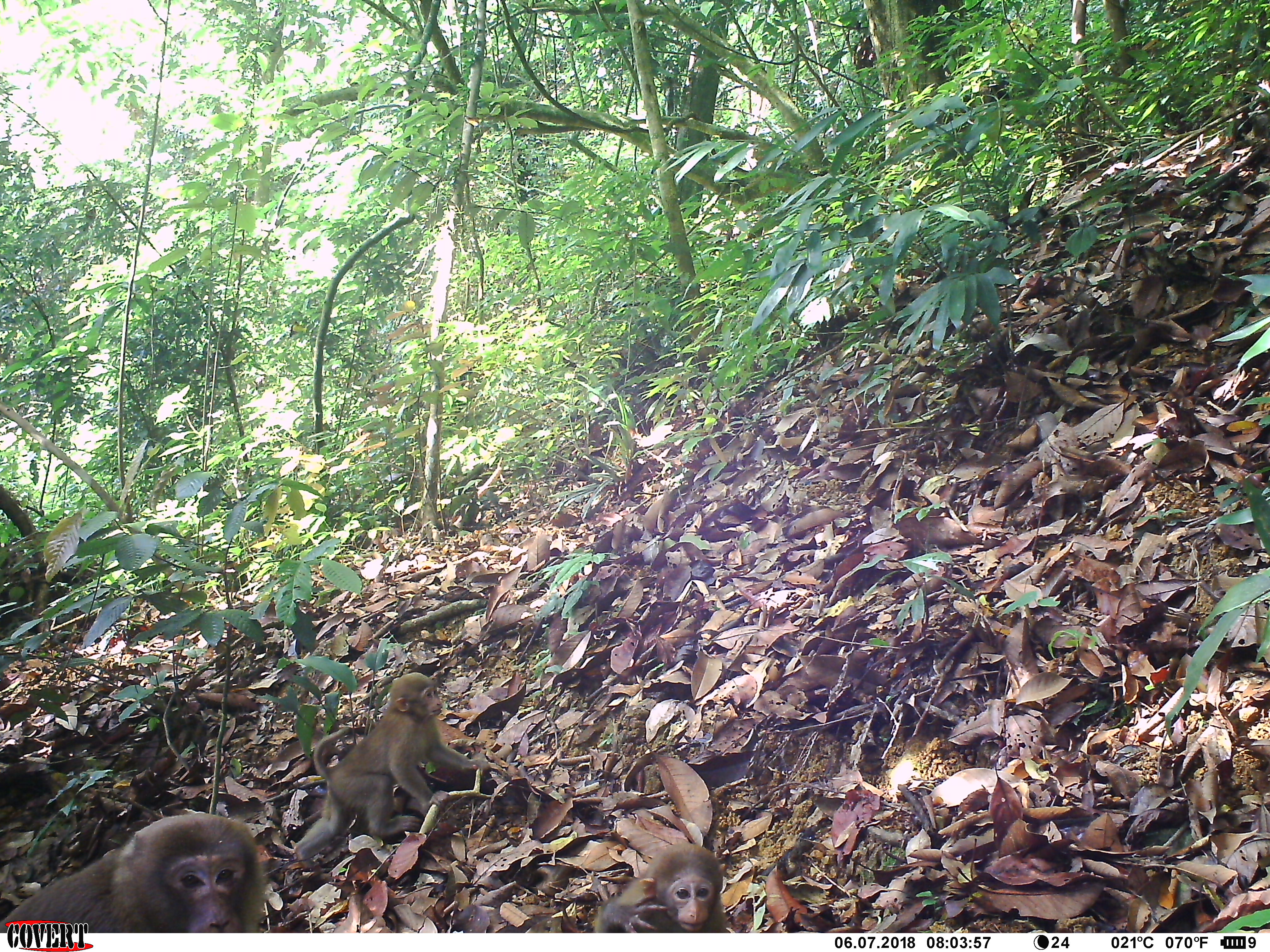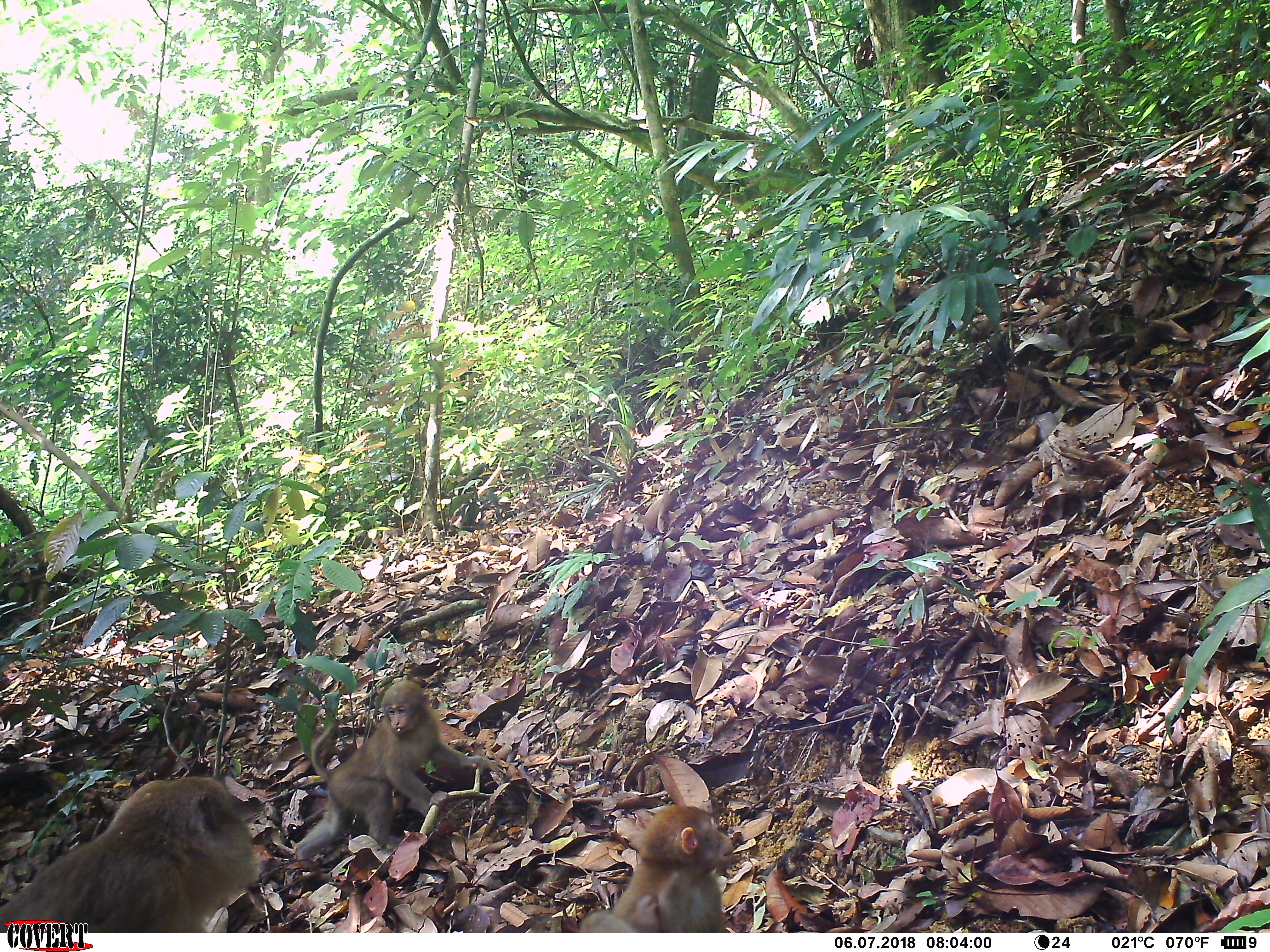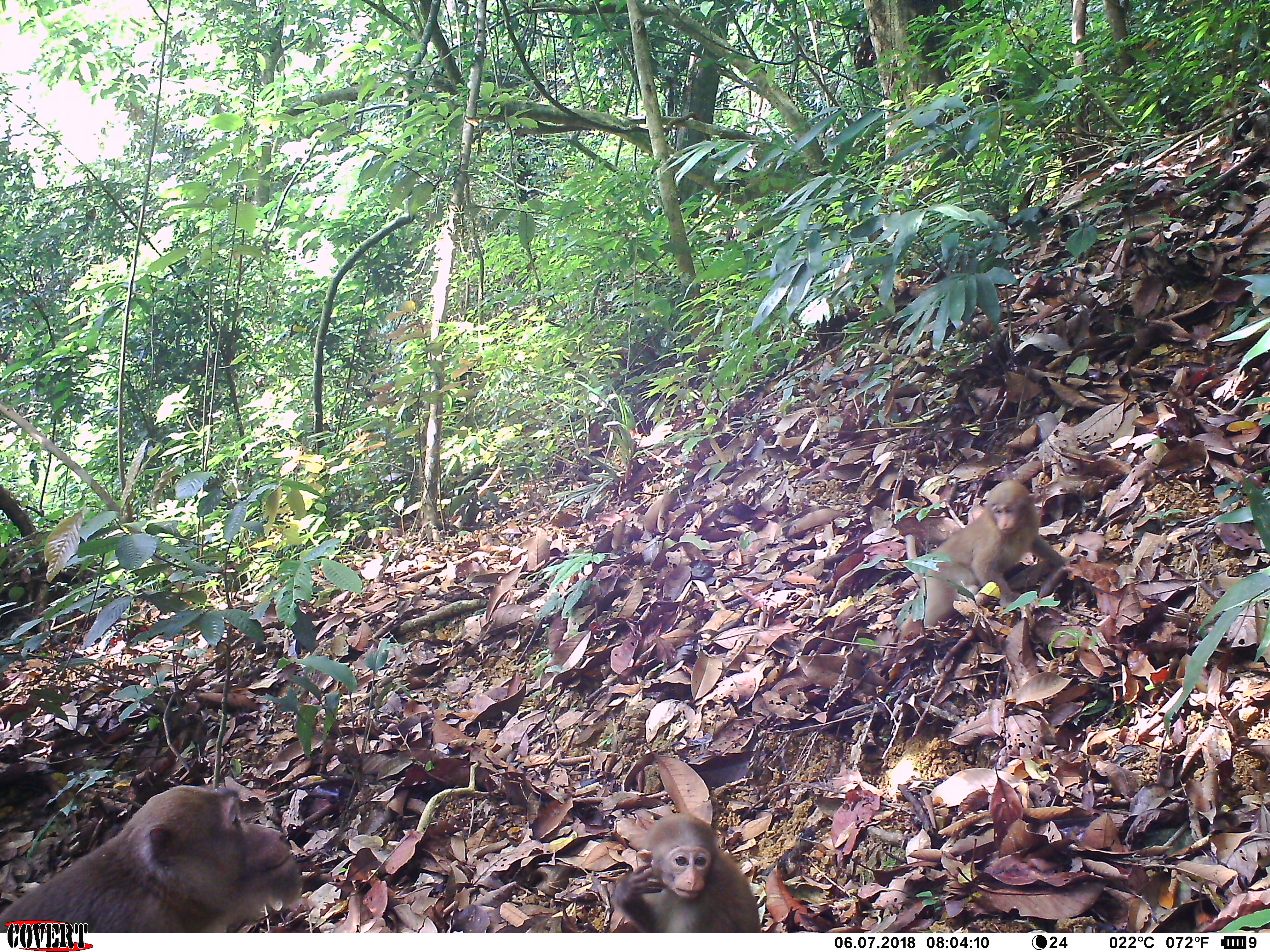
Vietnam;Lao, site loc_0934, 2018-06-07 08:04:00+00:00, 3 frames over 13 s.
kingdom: Animalia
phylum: Chordata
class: Mammalia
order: Primates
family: Cercopithecidae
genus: Macaca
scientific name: Macaca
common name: macaque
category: macaque not stump tailed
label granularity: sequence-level